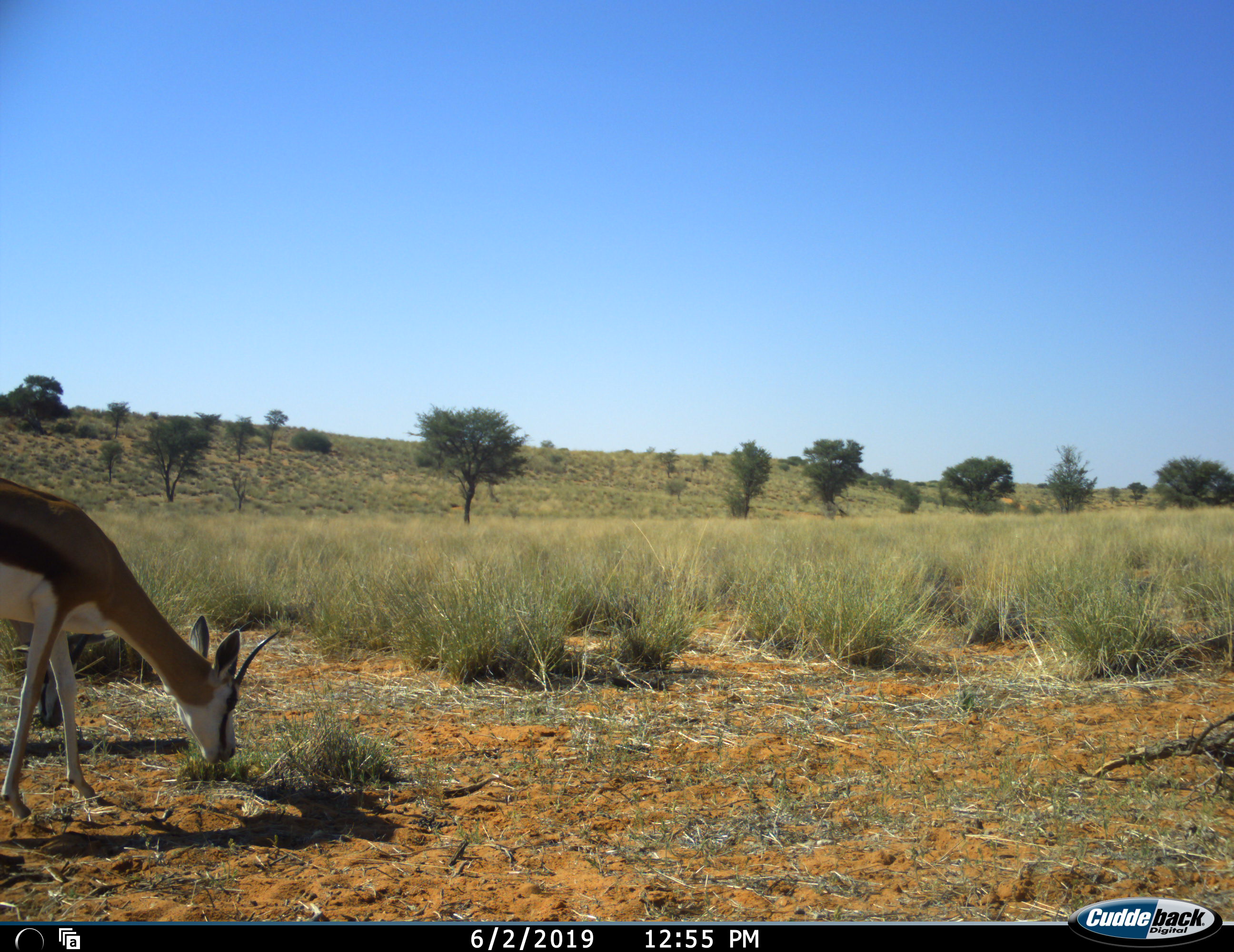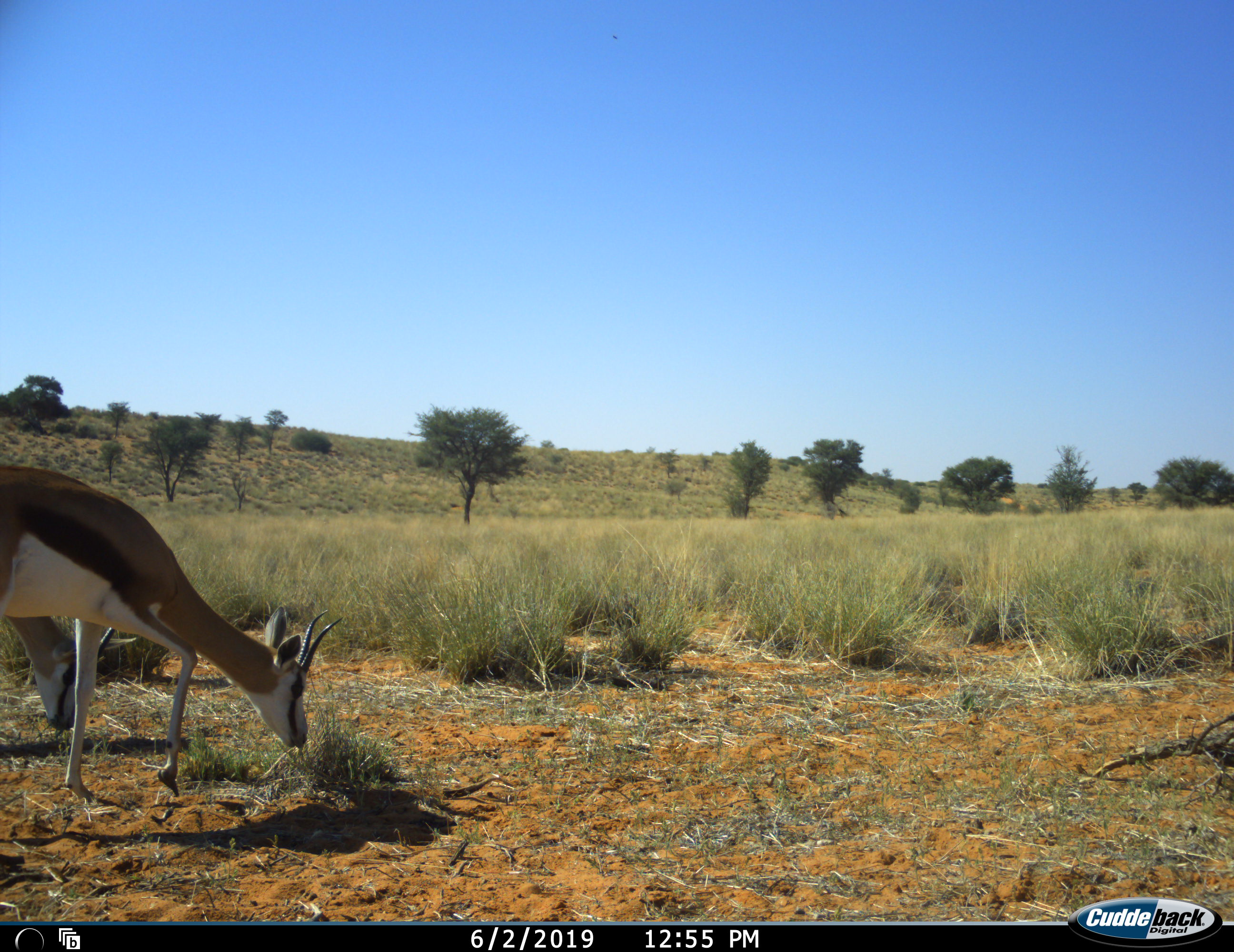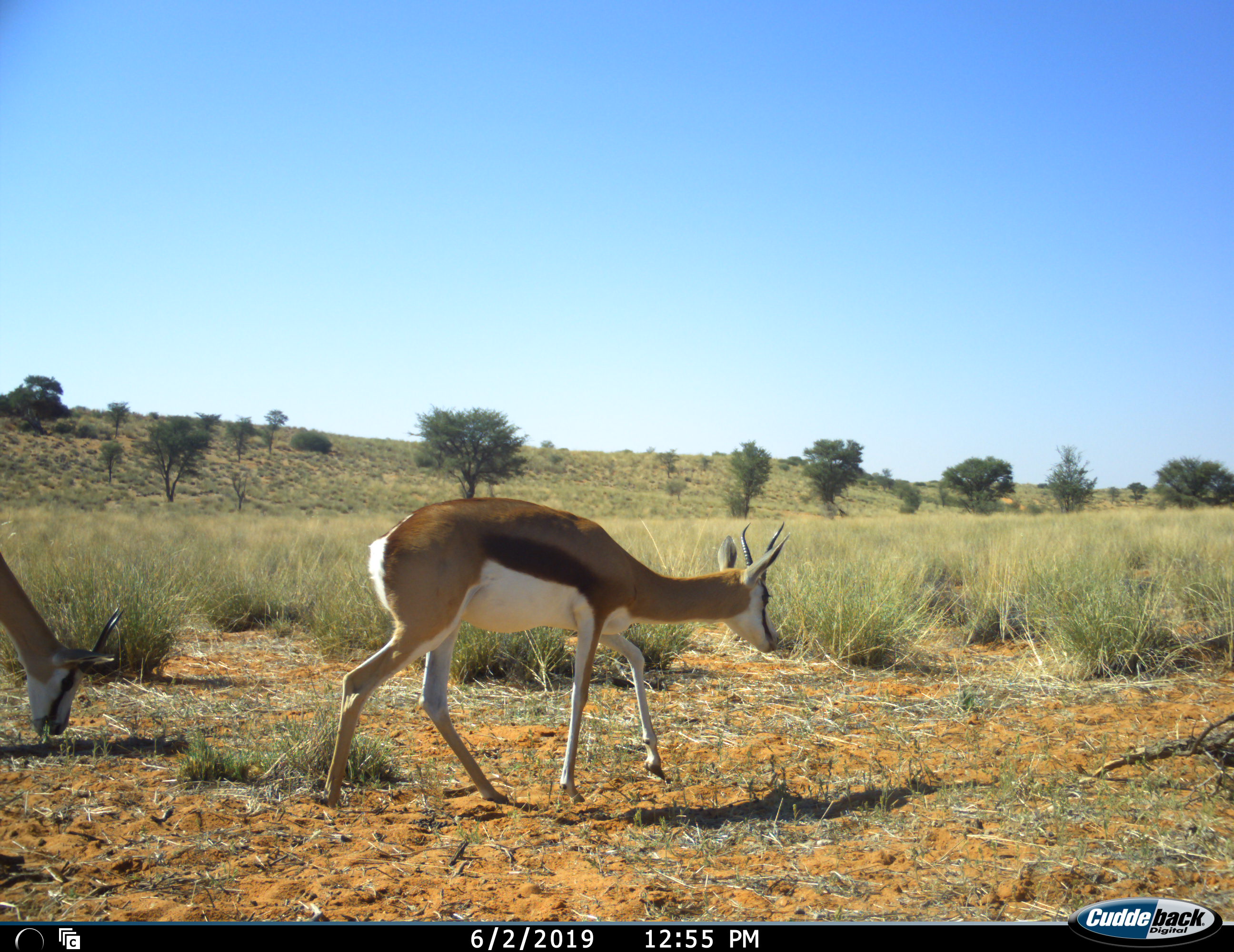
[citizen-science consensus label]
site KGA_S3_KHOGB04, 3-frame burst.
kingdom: Animalia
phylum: Chordata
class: Mammalia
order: Artiodactyla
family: Bovidae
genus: Antidorcas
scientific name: Antidorcas marsupialis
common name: springbok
Springbok (Antidorcas marsupialis), count 2. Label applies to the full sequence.